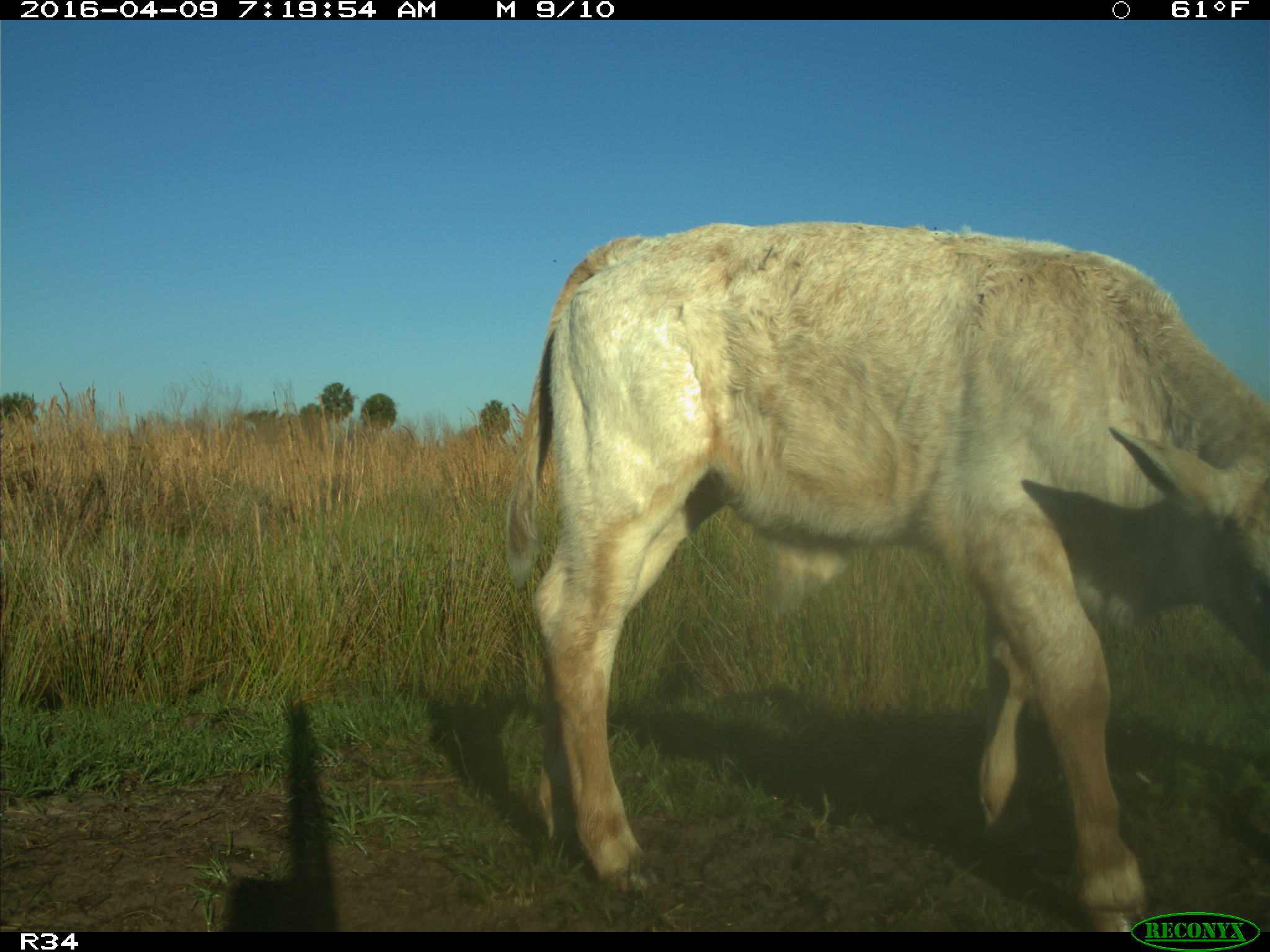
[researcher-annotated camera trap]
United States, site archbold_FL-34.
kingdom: Animalia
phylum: Chordata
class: Mammalia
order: Artiodactyla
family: Bovidae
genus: Bos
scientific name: Bos taurus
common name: domestic cow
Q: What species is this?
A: Bos taurus (domestic cow).